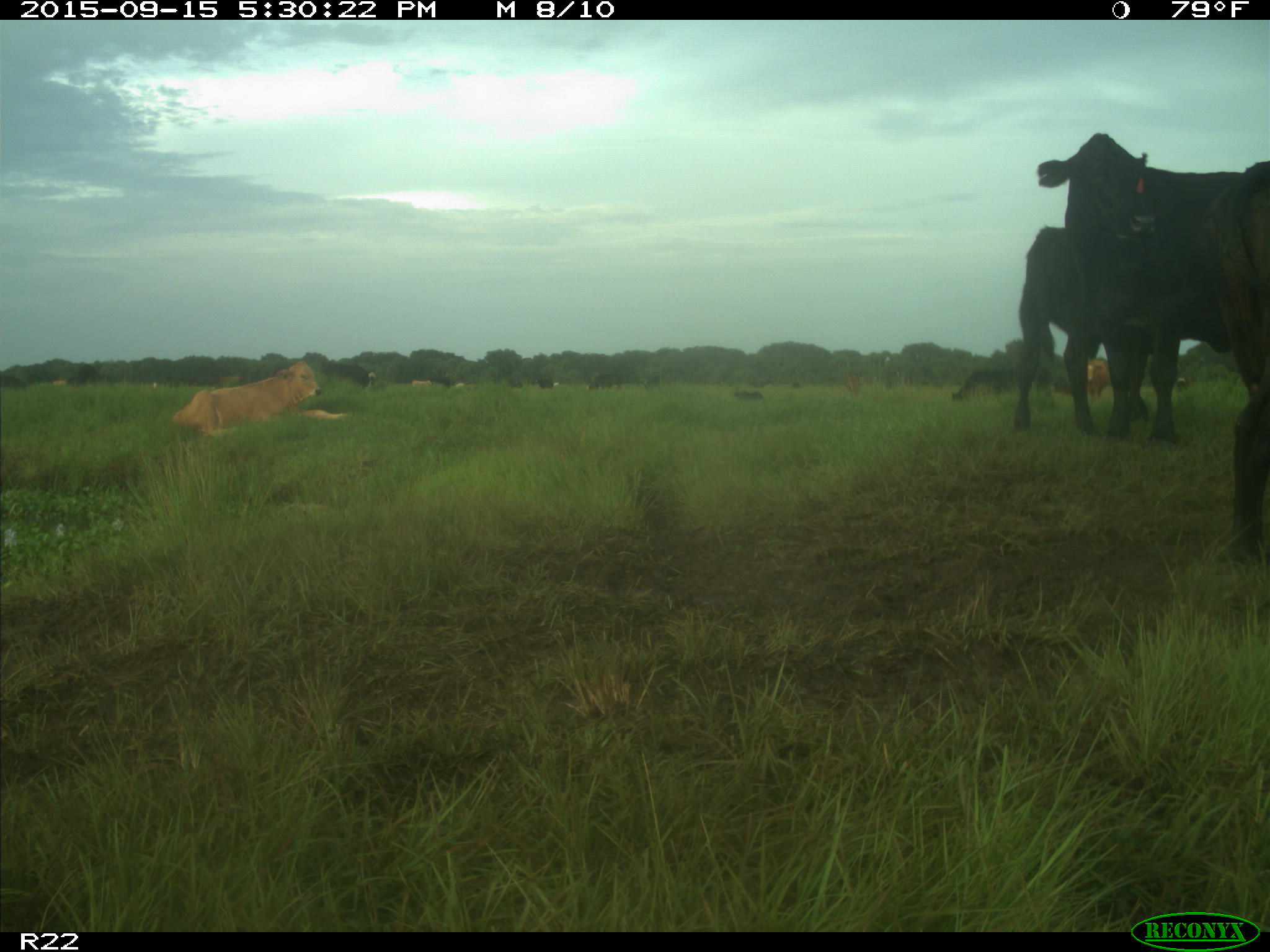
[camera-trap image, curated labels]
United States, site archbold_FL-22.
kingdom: Animalia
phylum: Chordata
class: Mammalia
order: Artiodactyla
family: Bovidae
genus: Bos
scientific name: Bos taurus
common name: domestic cow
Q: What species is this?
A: Bos taurus (domestic cow).